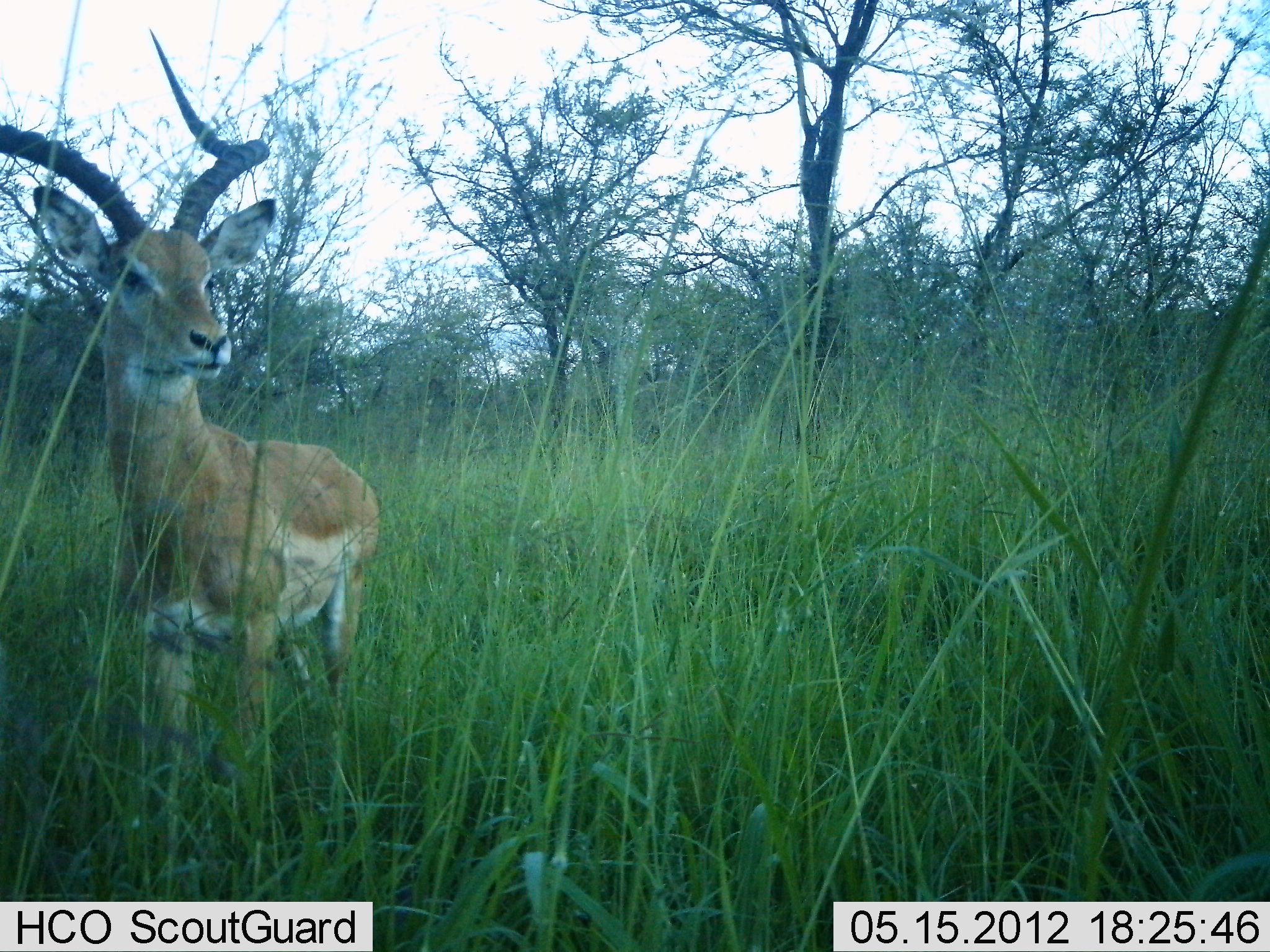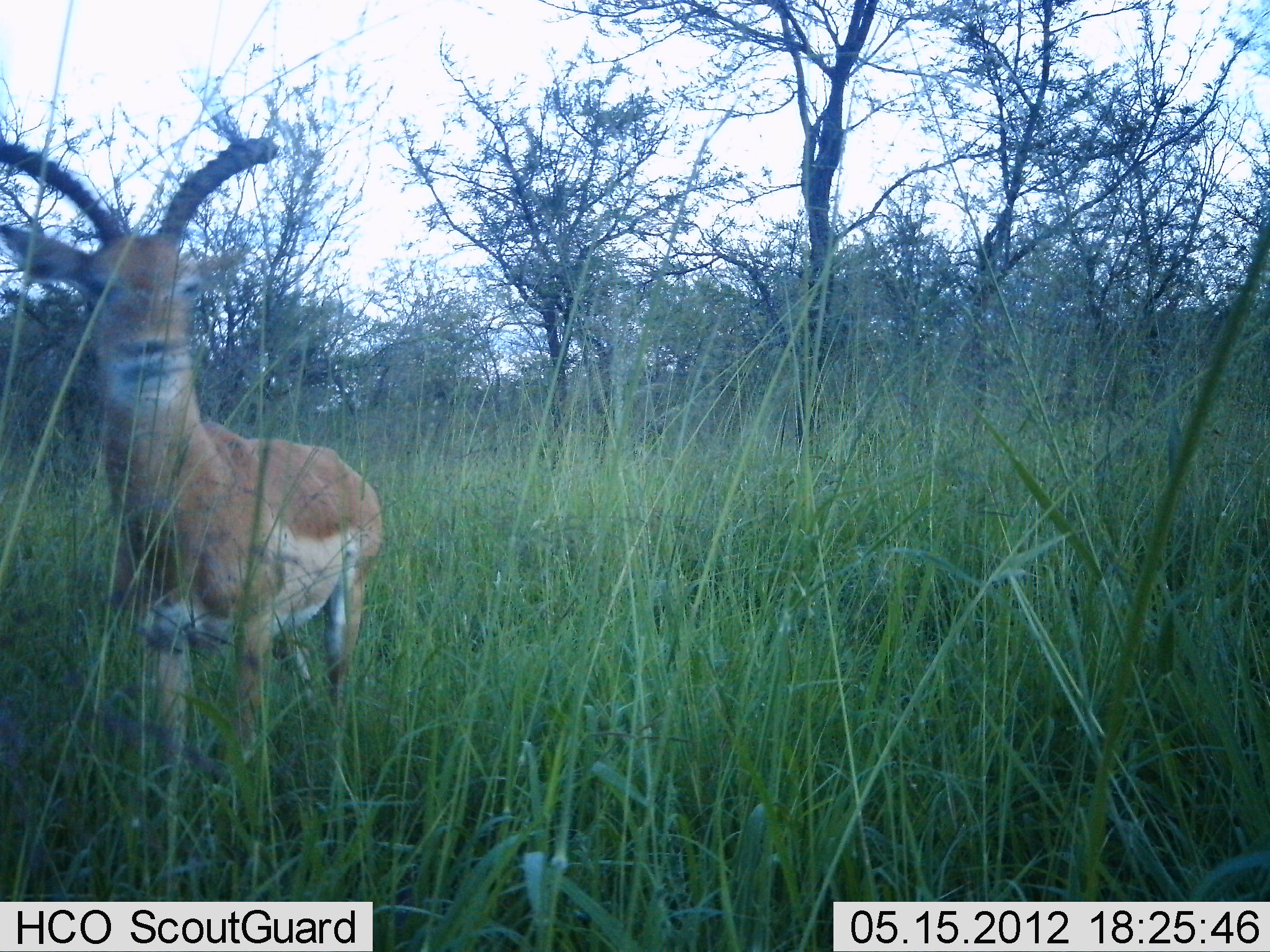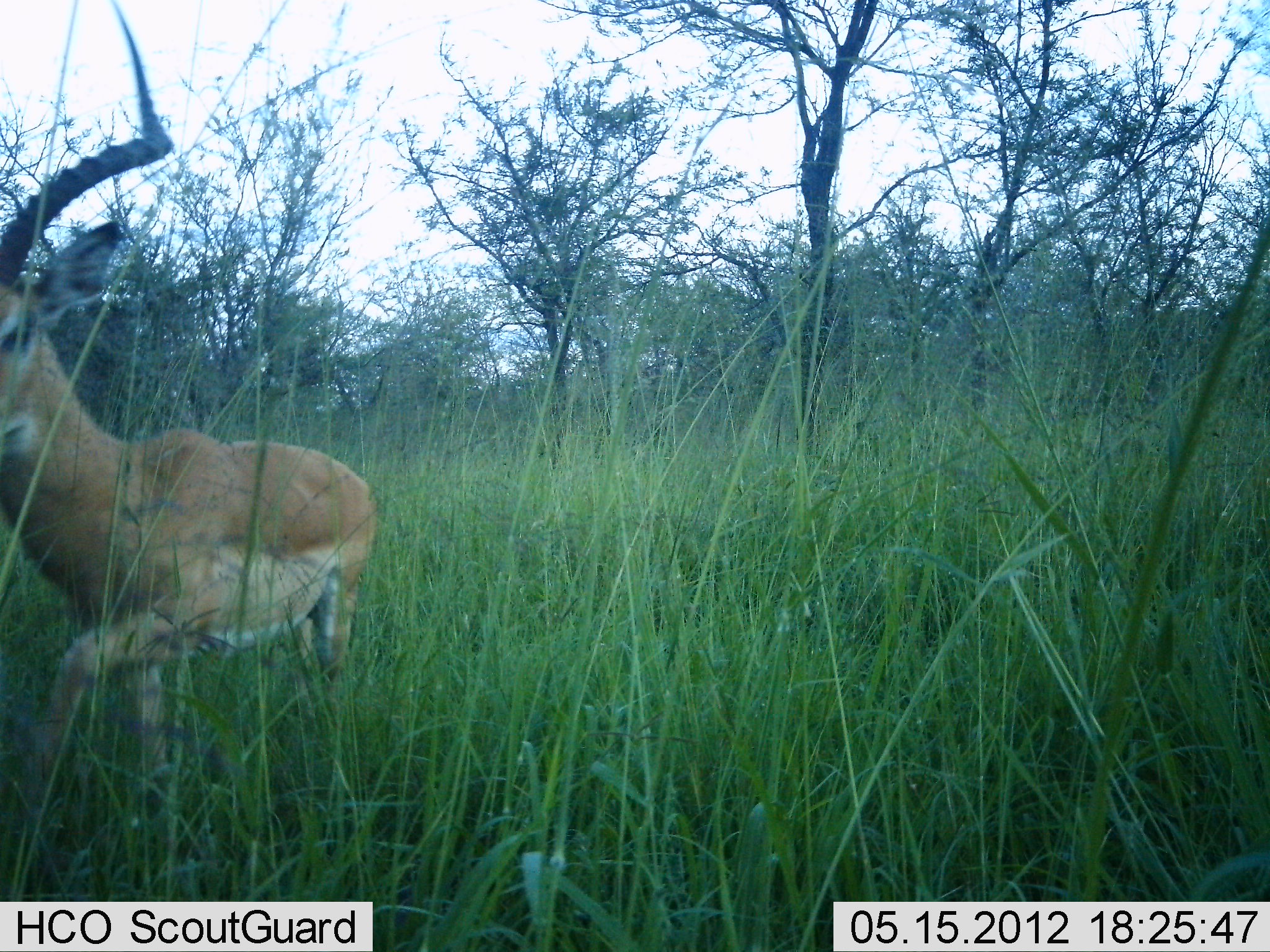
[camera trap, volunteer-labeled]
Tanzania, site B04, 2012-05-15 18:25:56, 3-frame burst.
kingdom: Animalia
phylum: Chordata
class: Mammalia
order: Artiodactyla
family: Bovidae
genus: Aepyceros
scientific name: Aepyceros melampus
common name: impala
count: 1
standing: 47%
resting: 0%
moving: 59%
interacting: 0%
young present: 0%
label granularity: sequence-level